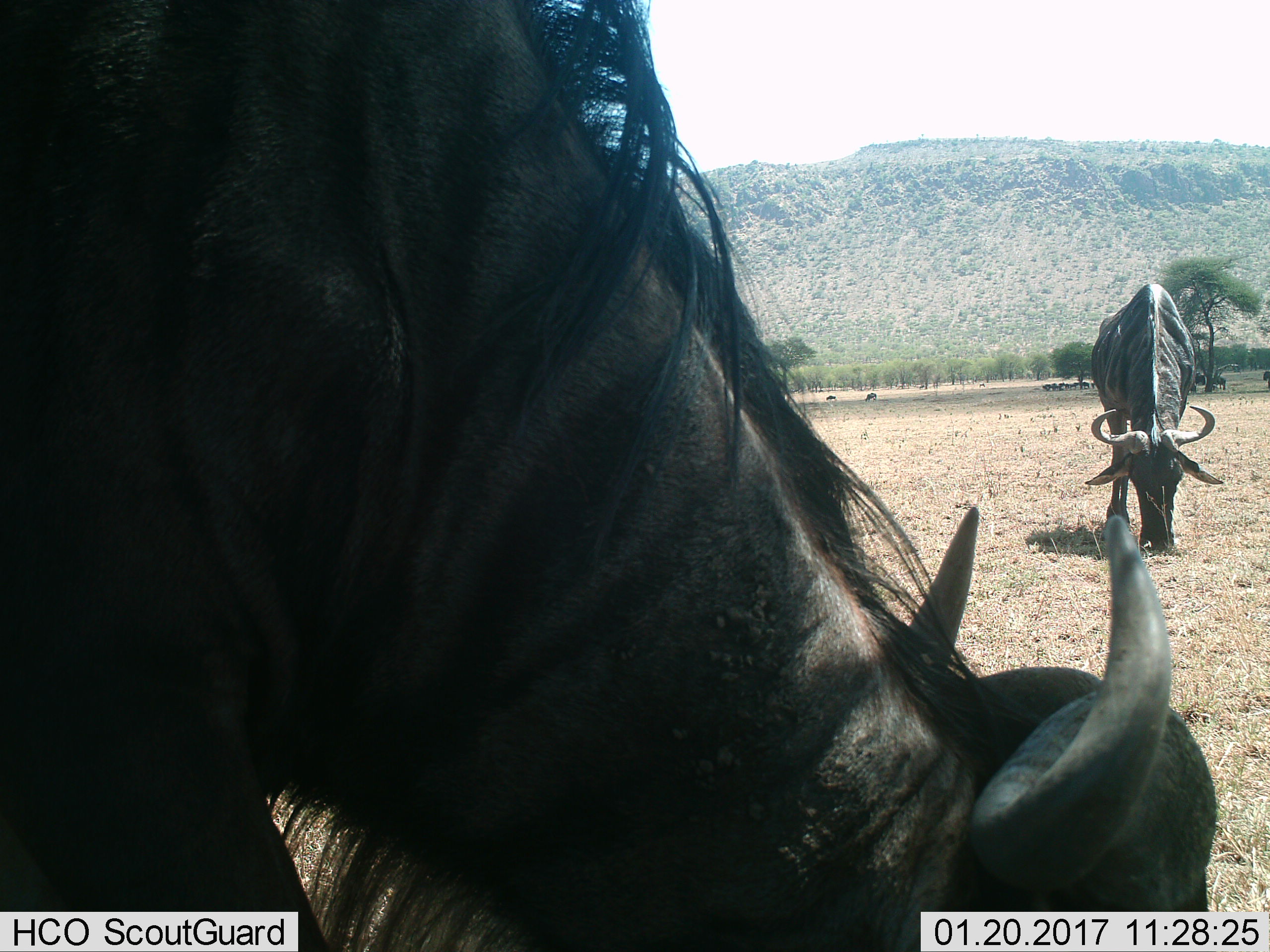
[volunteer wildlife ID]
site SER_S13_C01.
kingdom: Animalia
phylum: Chordata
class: Mammalia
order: Artiodactyla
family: Bovidae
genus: Connochaetes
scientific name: Connochaetes taurinus taurinus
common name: blue wildebeest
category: wildebeestblue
Wildebeestblue (blue wildebeest) (Connochaetes taurinus taurinus), count 2. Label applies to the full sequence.